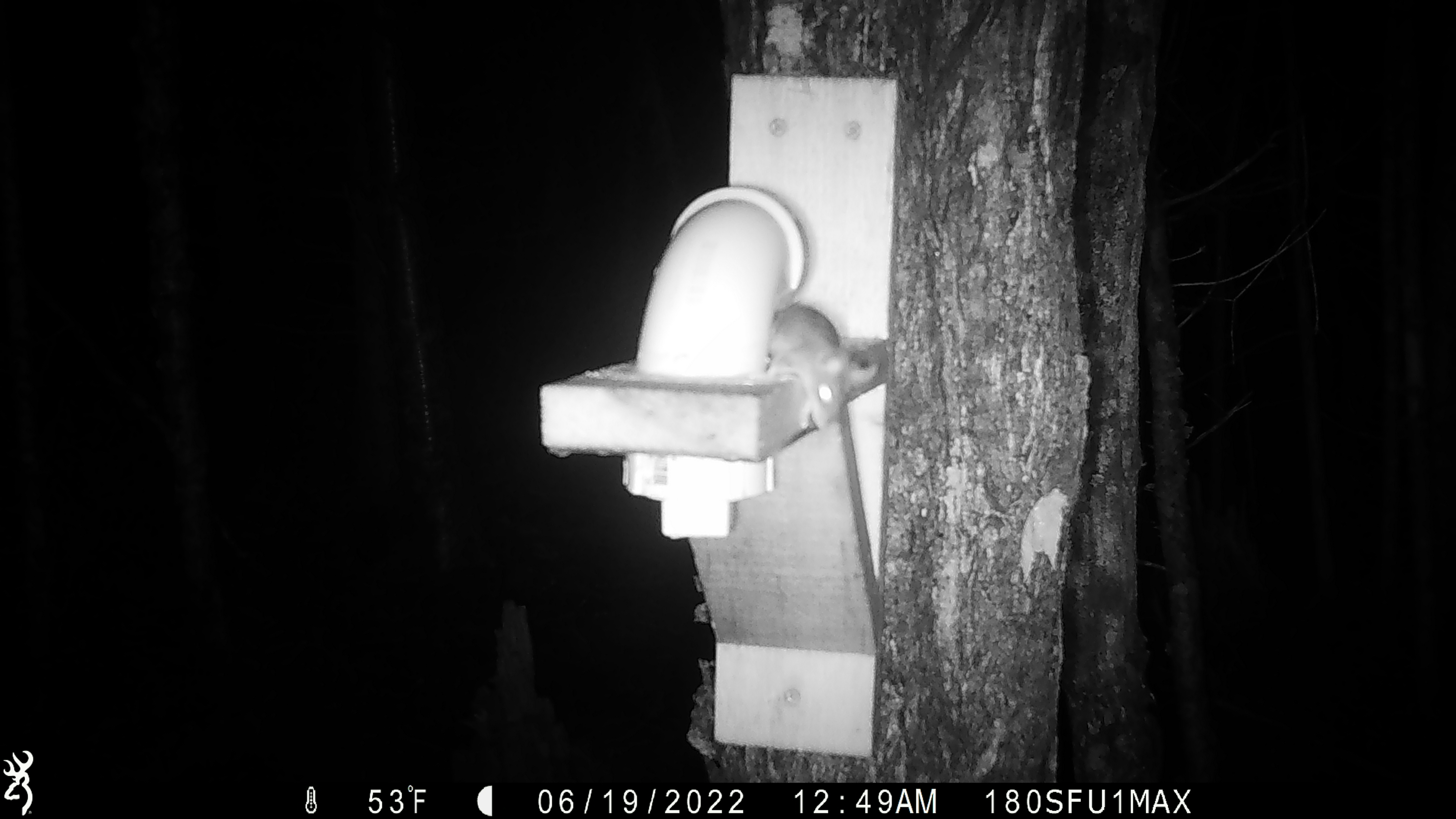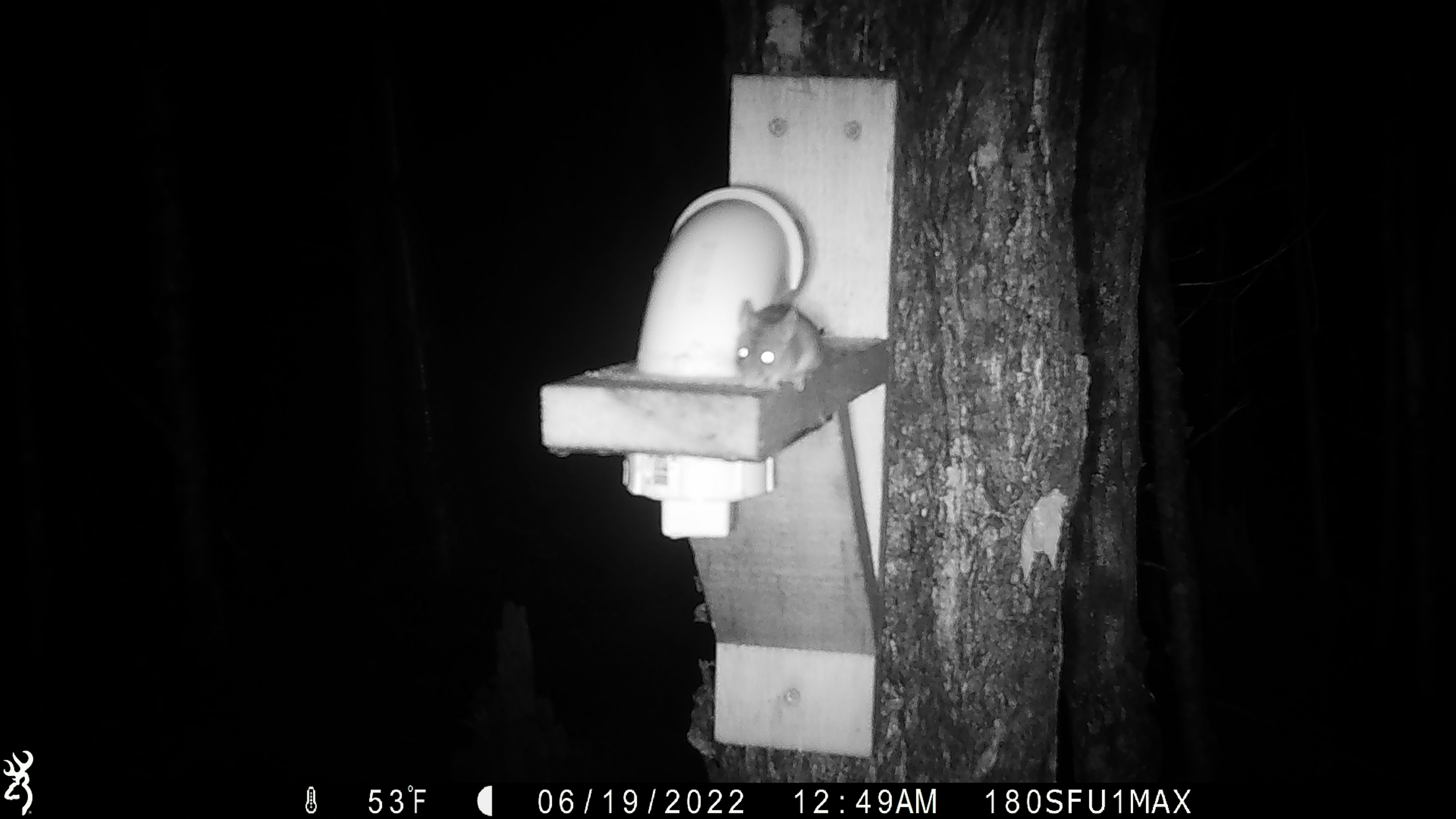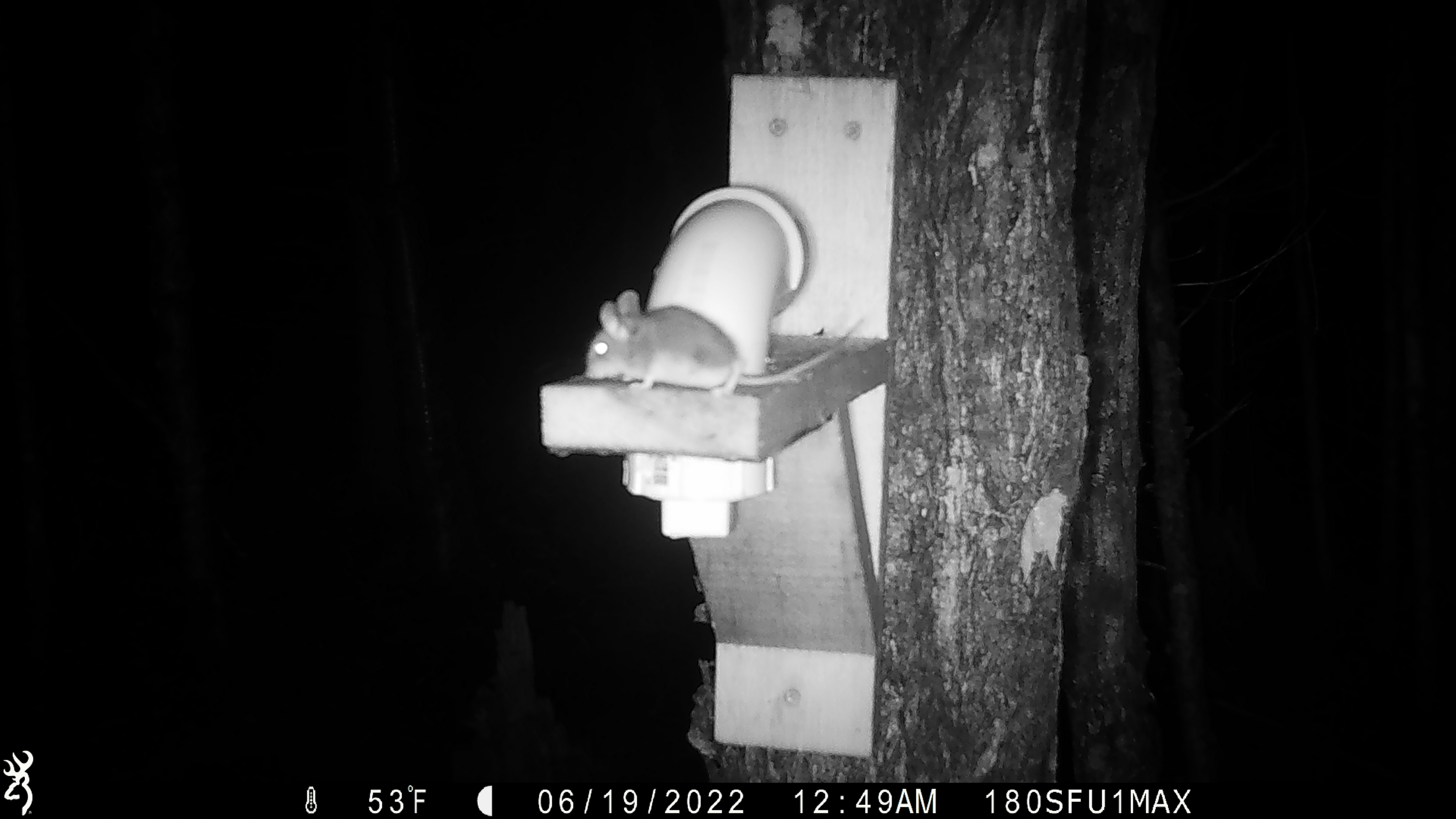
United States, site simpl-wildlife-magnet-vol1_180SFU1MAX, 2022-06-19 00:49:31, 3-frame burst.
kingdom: Animalia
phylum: Chordata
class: Mammalia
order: Rodentia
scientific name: Rodentia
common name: mouse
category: mouse sp.